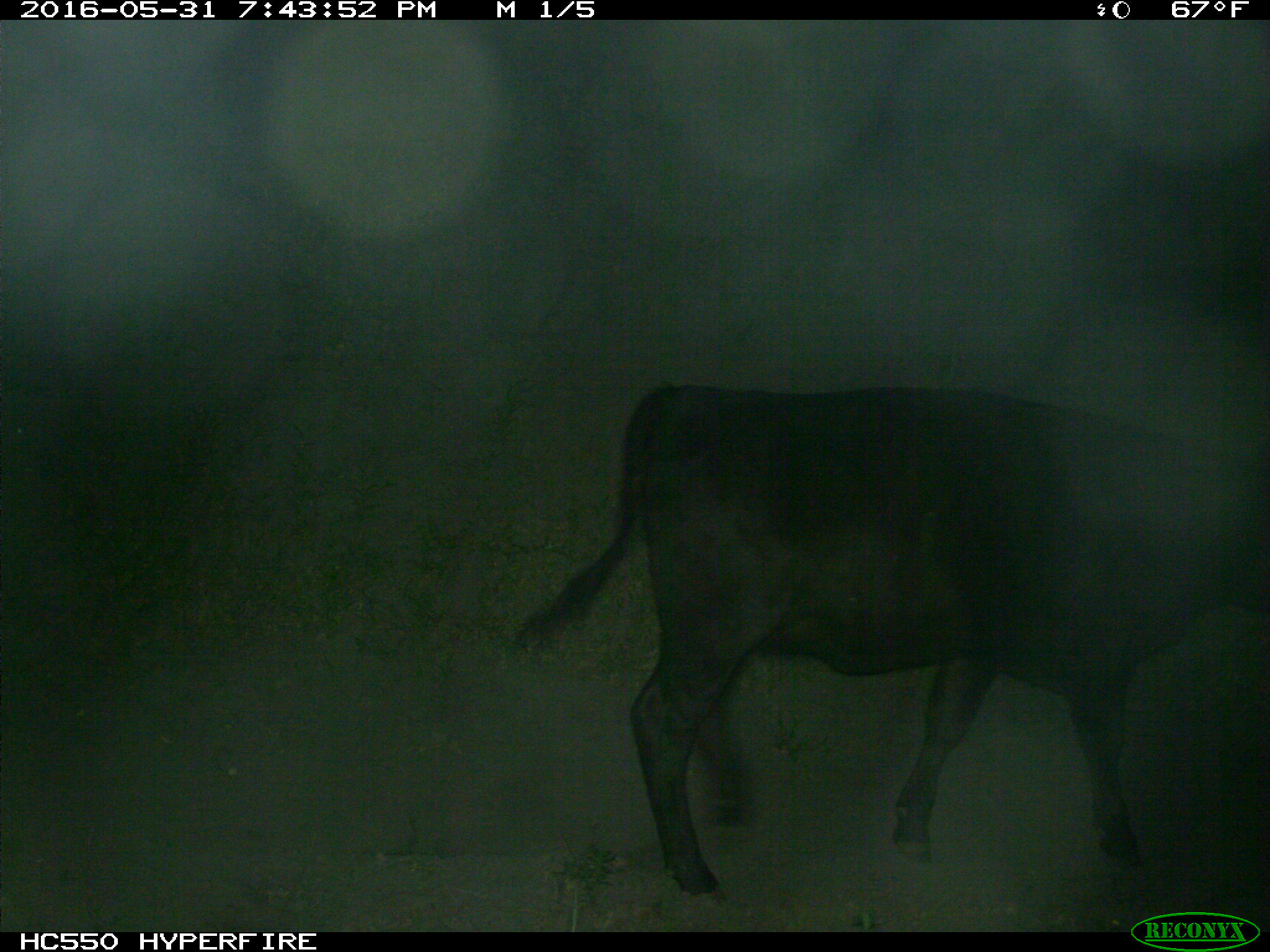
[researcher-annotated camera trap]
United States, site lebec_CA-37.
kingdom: Animalia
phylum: Chordata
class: Mammalia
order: Artiodactyla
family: Bovidae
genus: Bos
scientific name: Bos taurus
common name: domestic cow